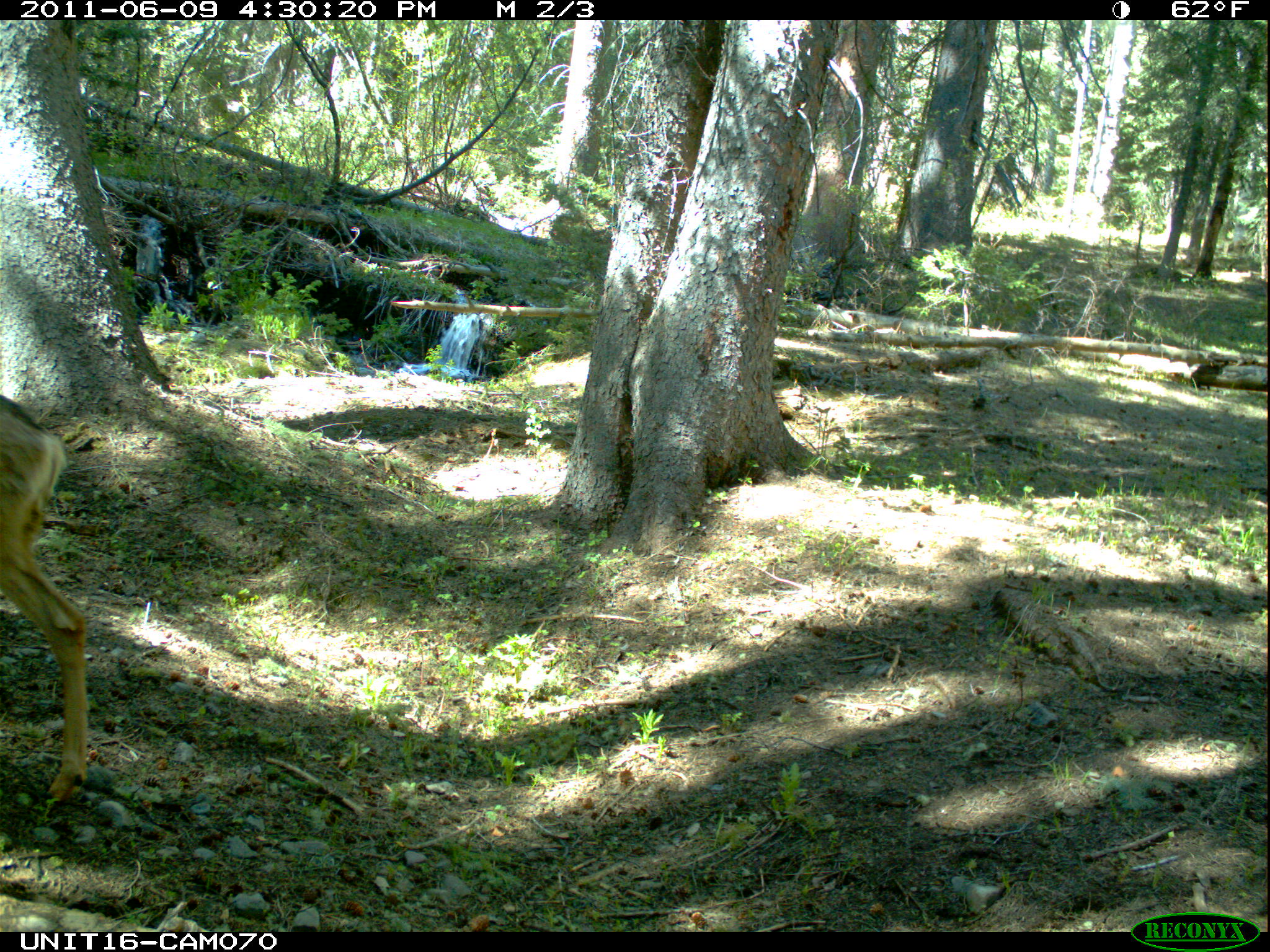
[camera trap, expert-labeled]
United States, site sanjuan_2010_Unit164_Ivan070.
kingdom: Animalia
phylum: Chordata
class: Mammalia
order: Artiodactyla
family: Cervidae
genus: Odocoileus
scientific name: Odocoileus hemionus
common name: mule deer